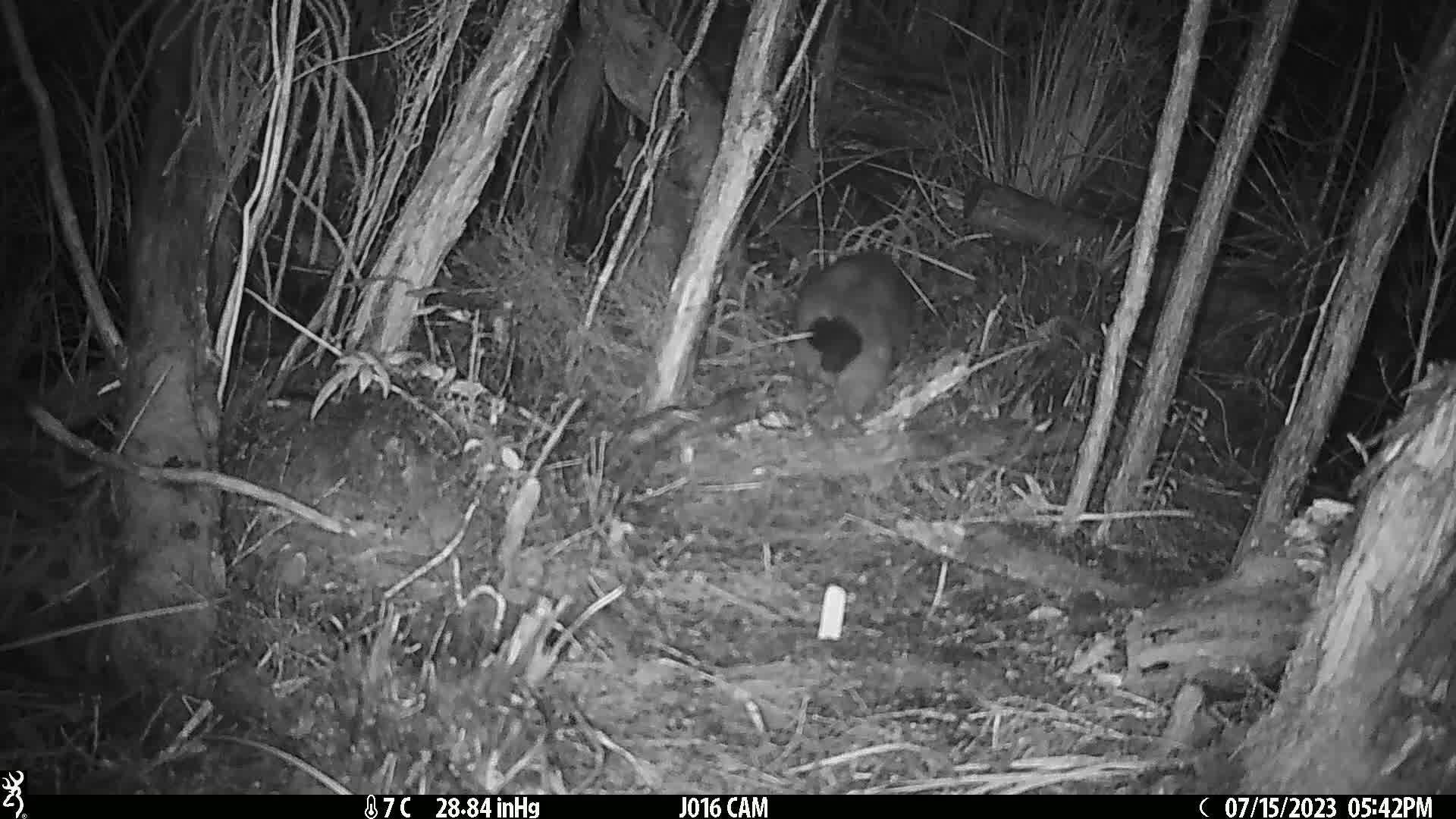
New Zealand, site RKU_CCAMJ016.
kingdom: Animalia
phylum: Chordata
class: Mammalia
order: Diprotodontia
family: Phalangeridae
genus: Trichosurus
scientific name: Trichosurus vulpecula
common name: common brushtail possum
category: possum